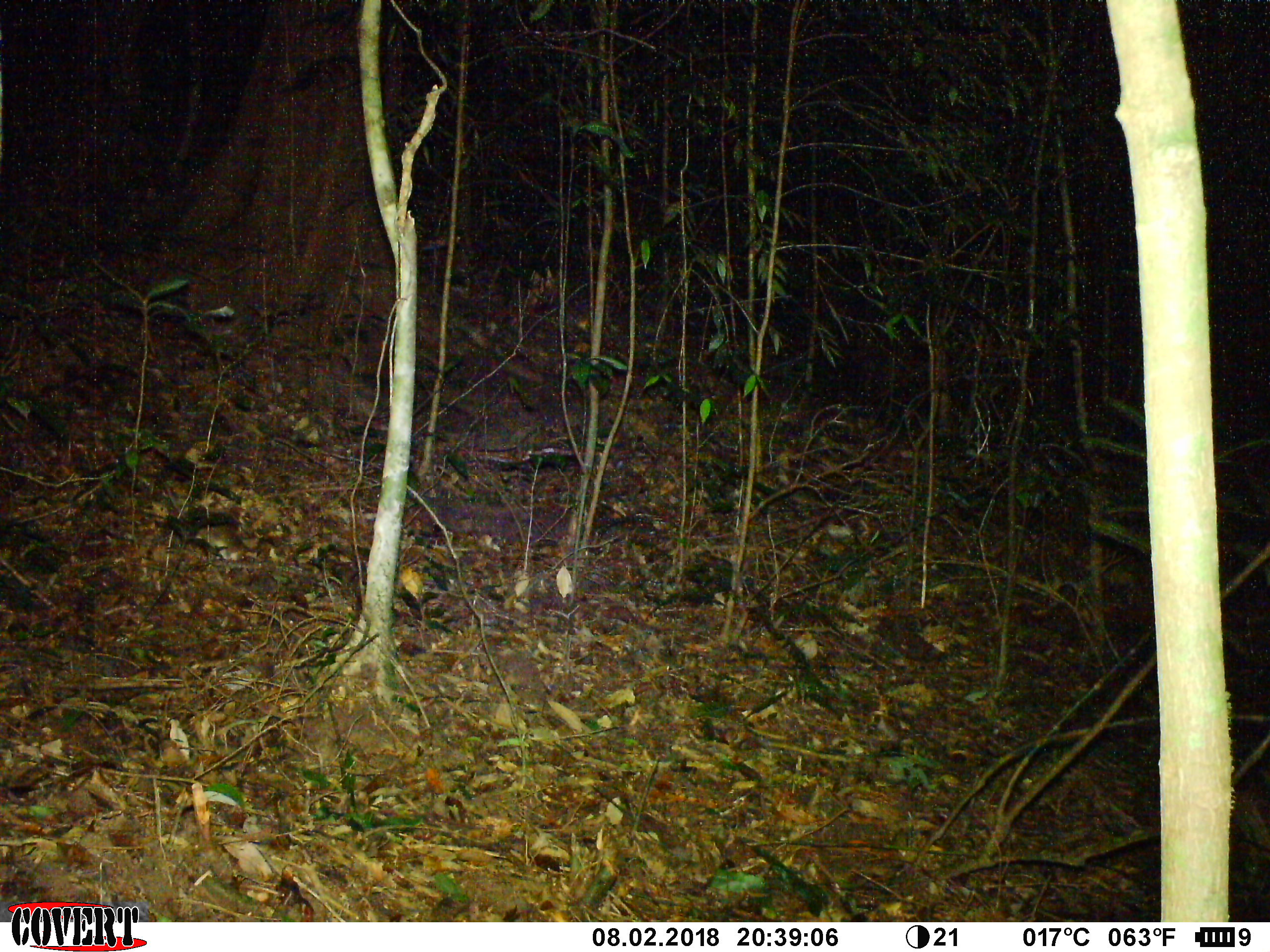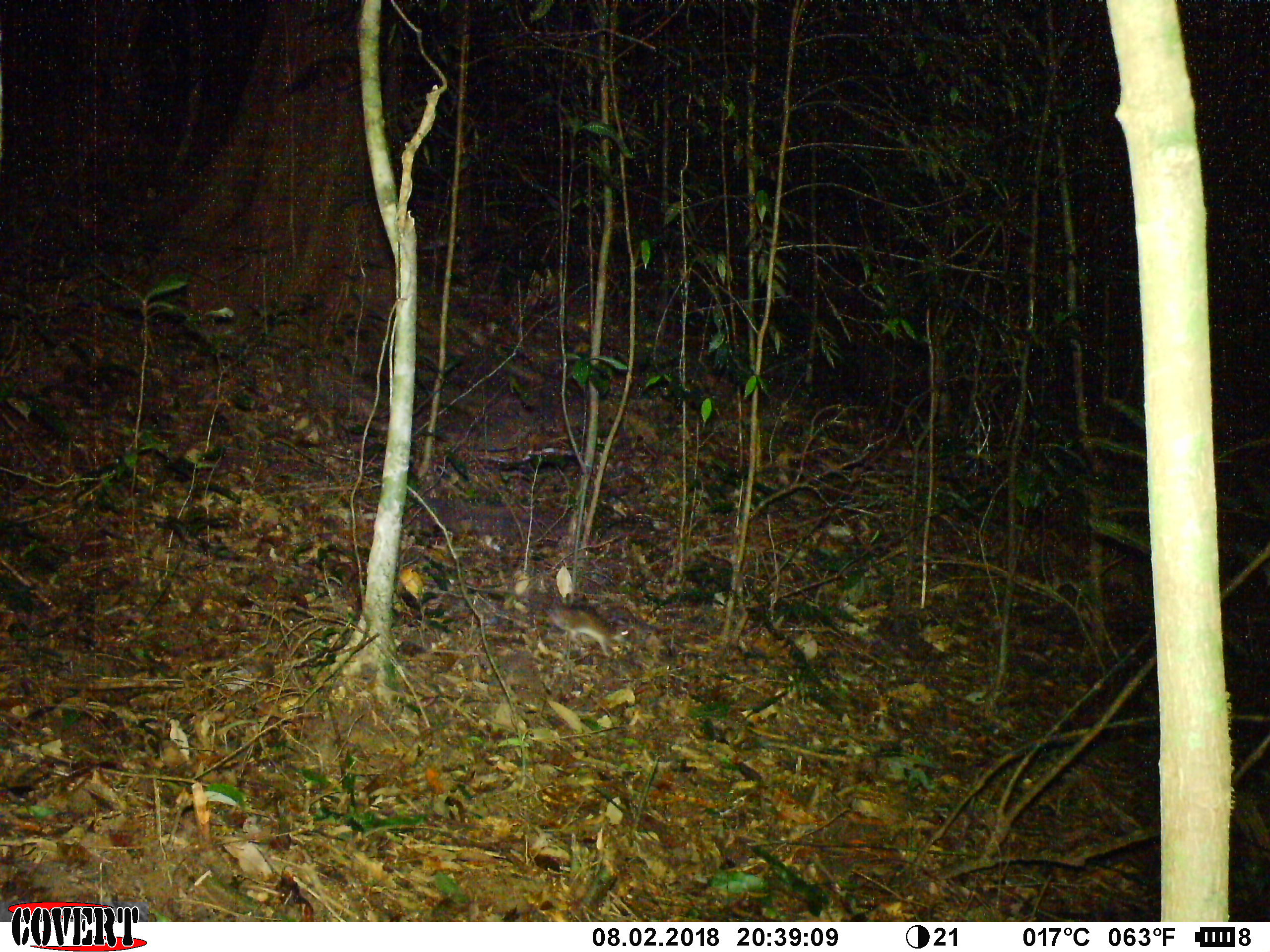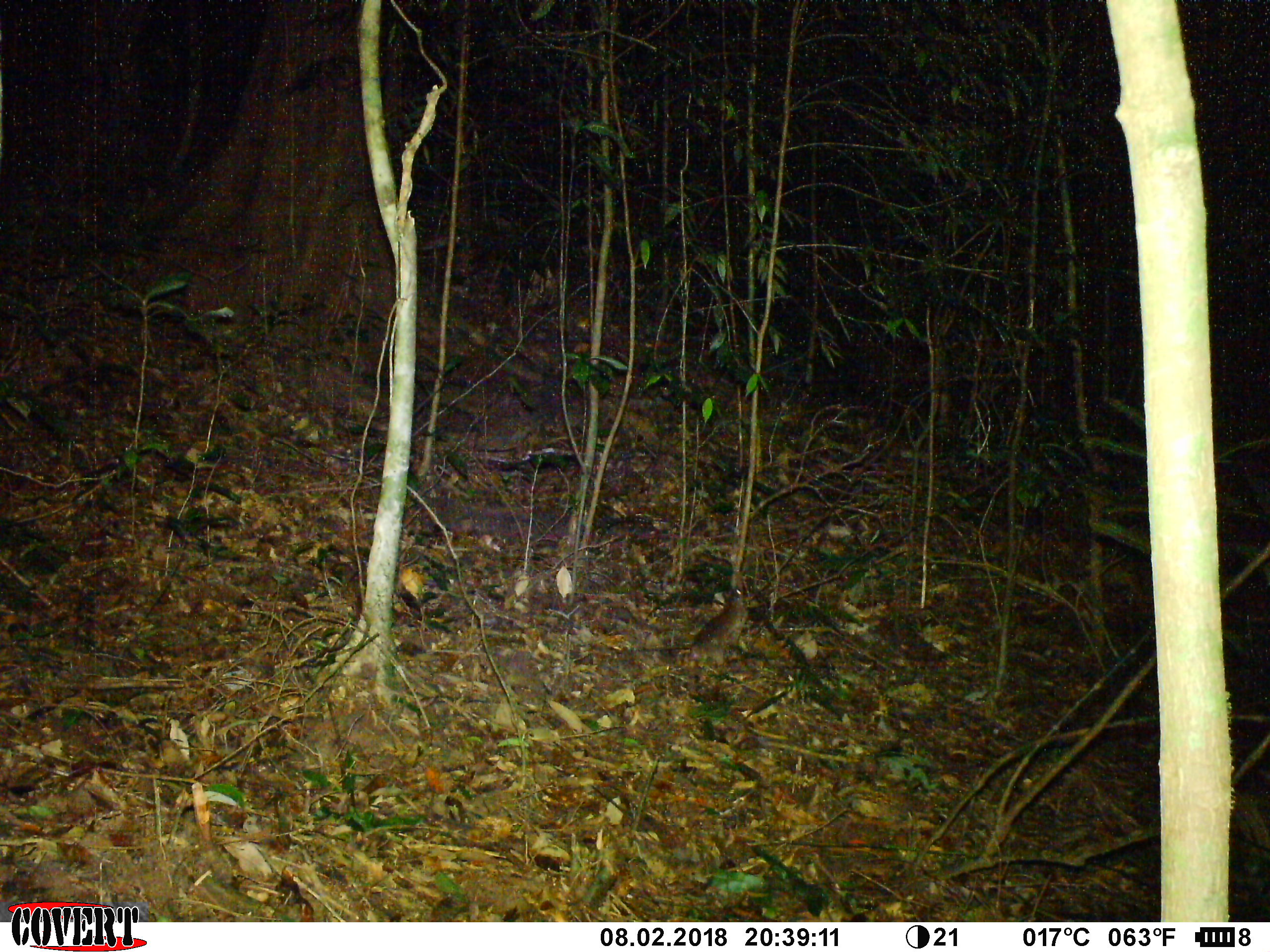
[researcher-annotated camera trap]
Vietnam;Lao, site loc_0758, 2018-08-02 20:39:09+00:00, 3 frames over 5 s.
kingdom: Animalia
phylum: Chordata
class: Mammalia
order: Rodentia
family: Muridae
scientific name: Muridae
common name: old-world mice and rats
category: unidentified murid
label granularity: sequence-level